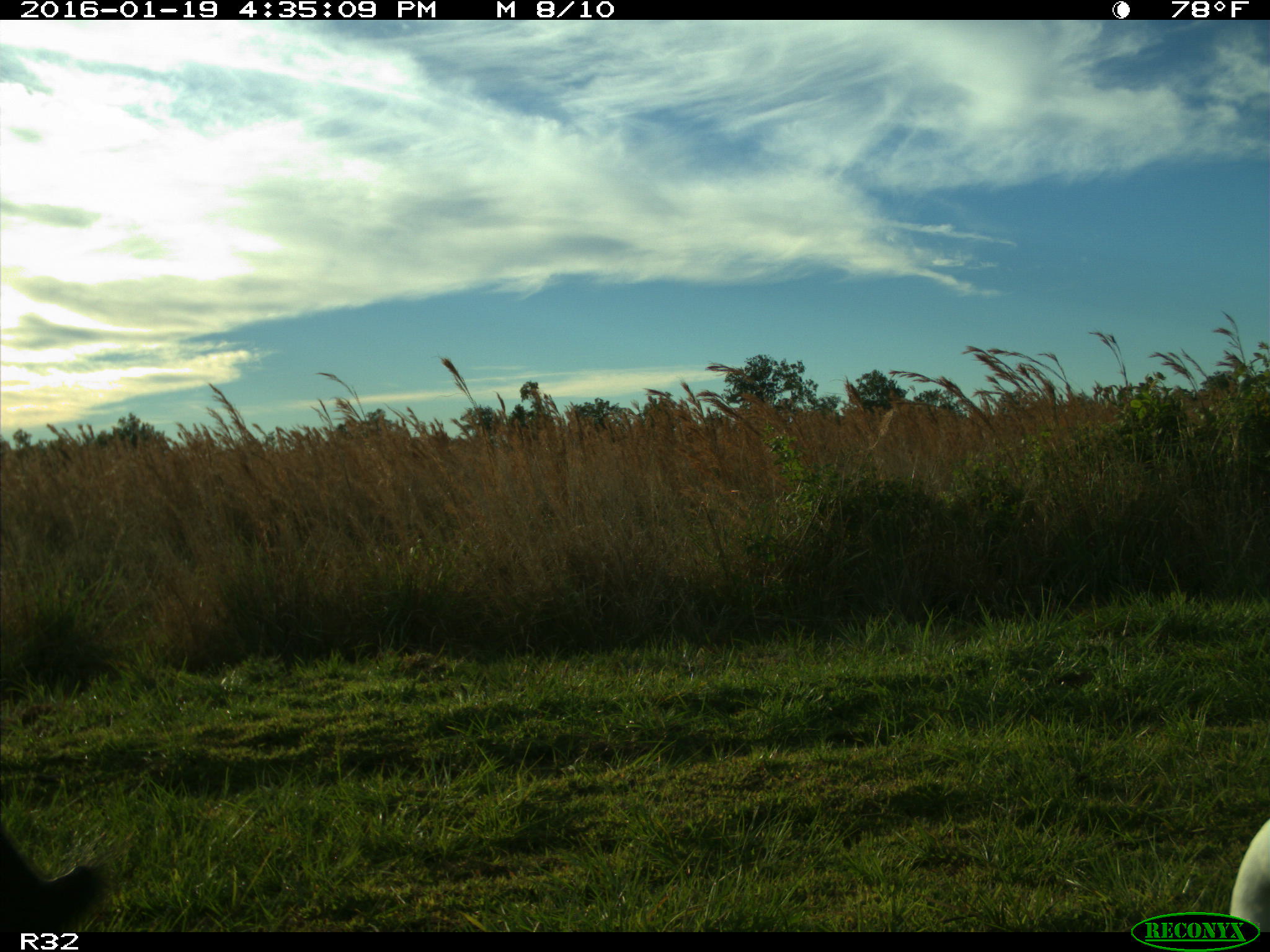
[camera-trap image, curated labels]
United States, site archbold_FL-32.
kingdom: Animalia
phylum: Chordata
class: Mammalia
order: Artiodactyla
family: Bovidae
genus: Bos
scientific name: Bos taurus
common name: domestic cow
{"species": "Bos taurus (domestic cow)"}